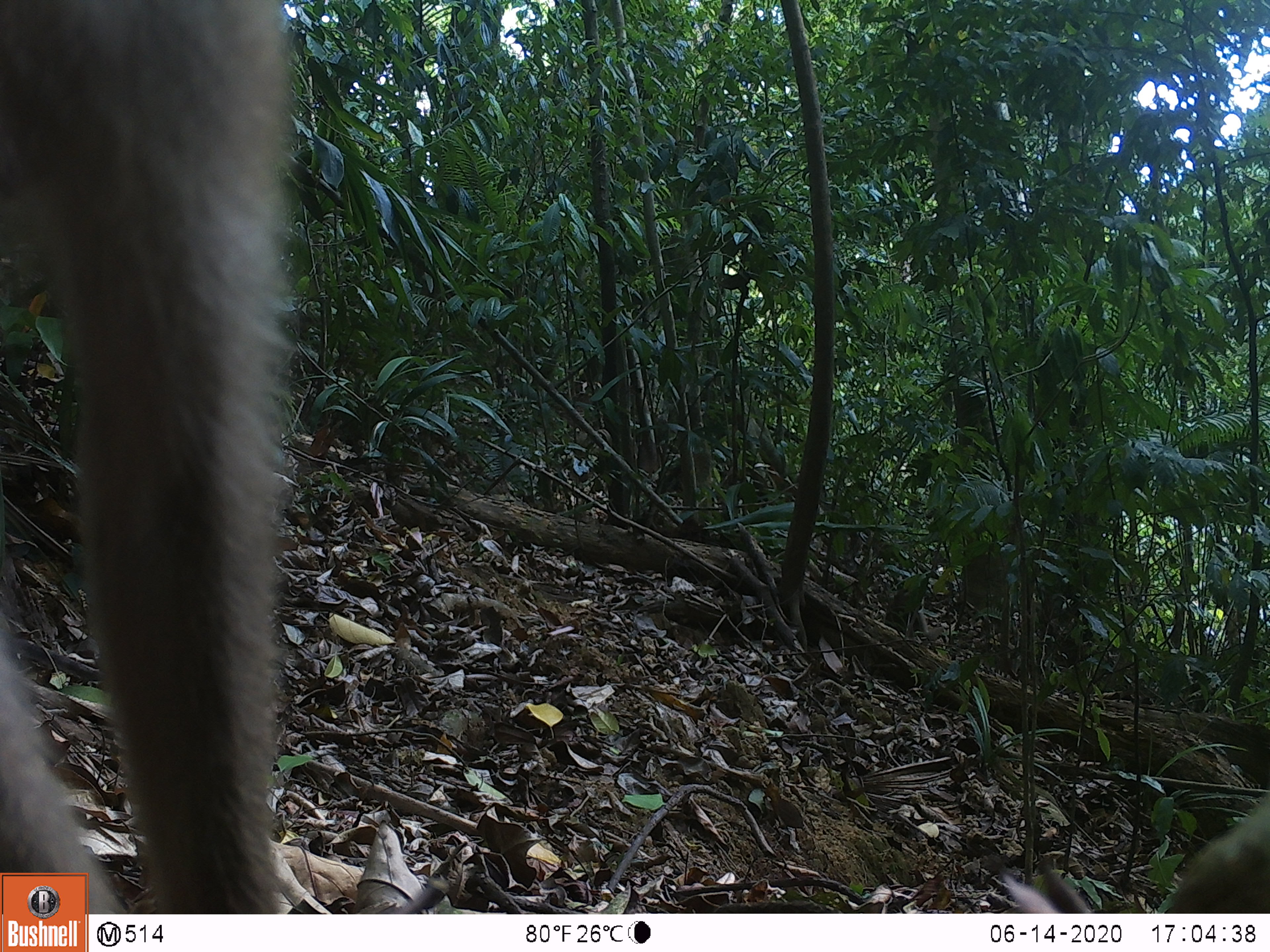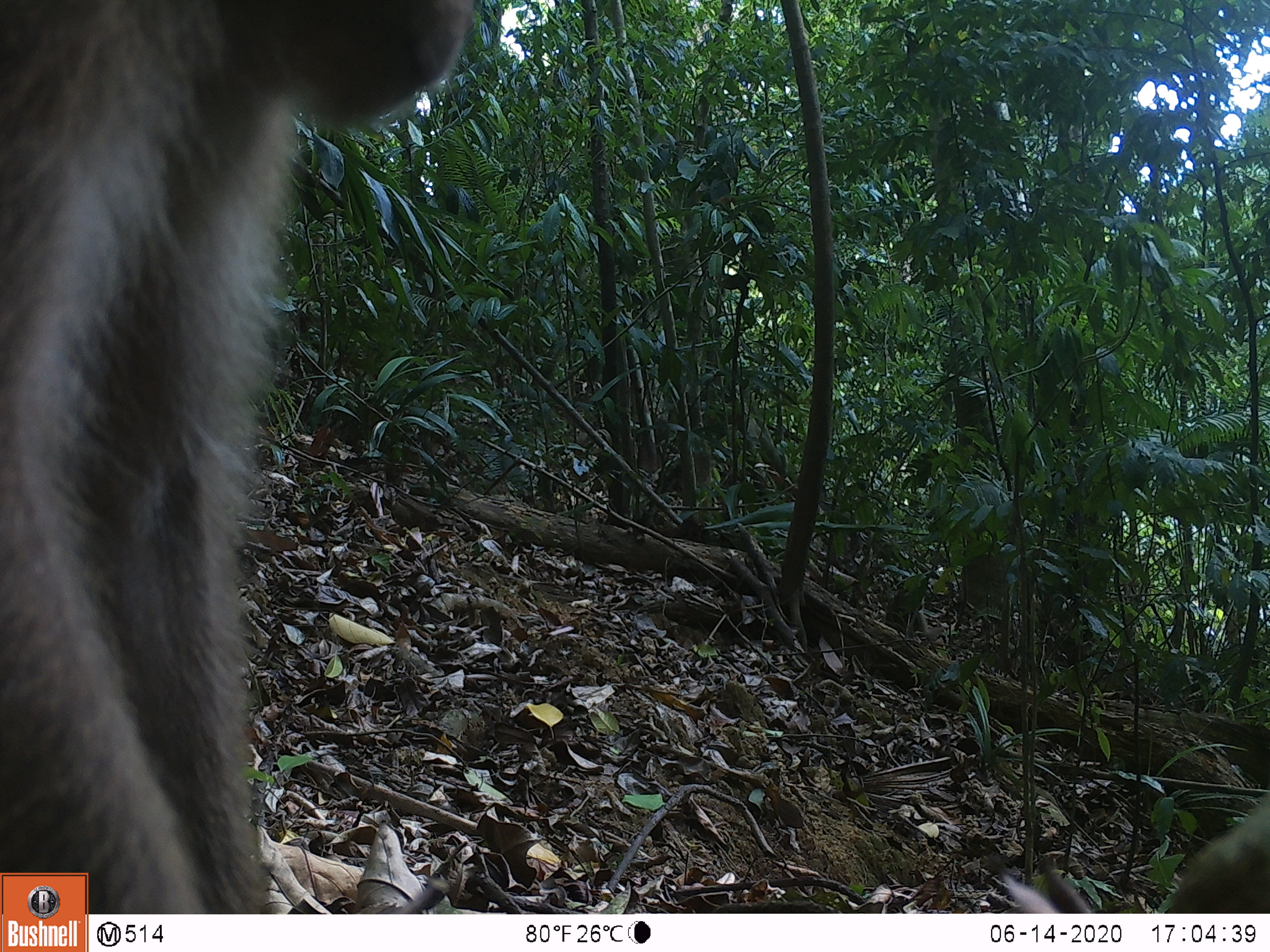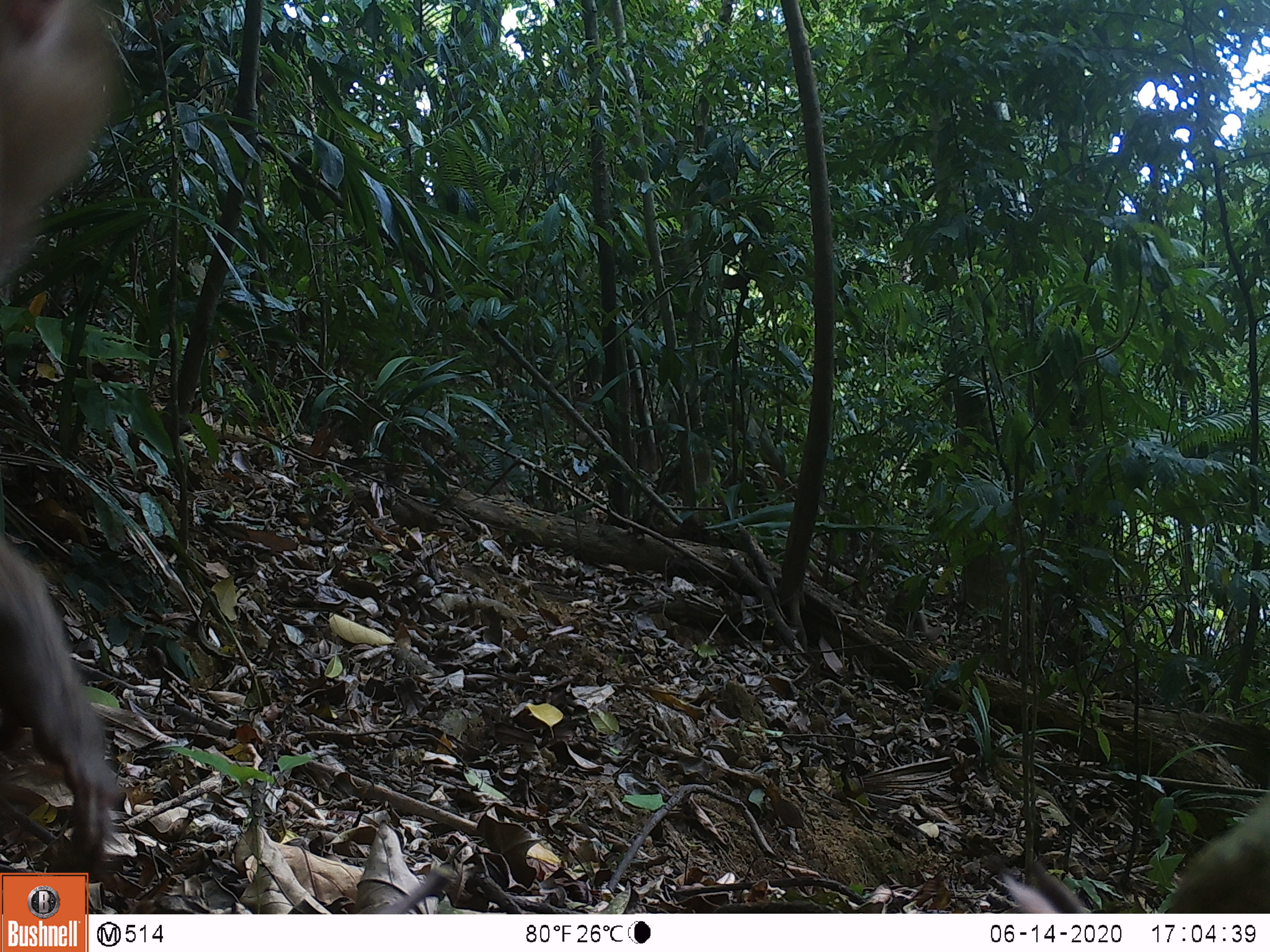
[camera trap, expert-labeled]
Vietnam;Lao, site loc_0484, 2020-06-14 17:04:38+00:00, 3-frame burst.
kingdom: Animalia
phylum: Chordata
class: Mammalia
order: Primates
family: Cercopithecidae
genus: Macaca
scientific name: Macaca nemestrina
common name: pig-tailed macaque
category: pig tailed macaque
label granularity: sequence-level